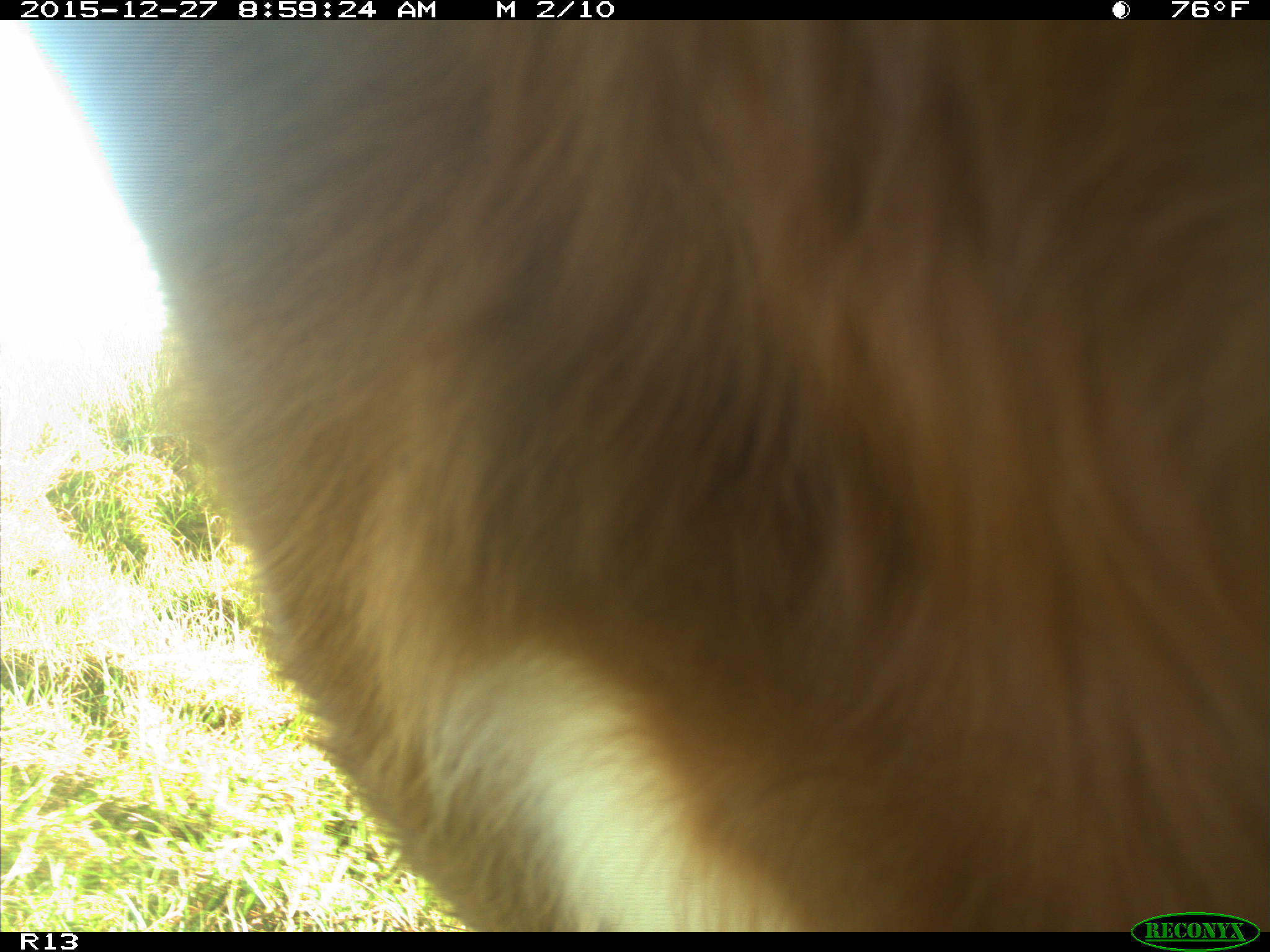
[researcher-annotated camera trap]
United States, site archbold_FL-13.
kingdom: Animalia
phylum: Chordata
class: Mammalia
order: Artiodactyla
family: Bovidae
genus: Bos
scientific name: Bos taurus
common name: domestic cow